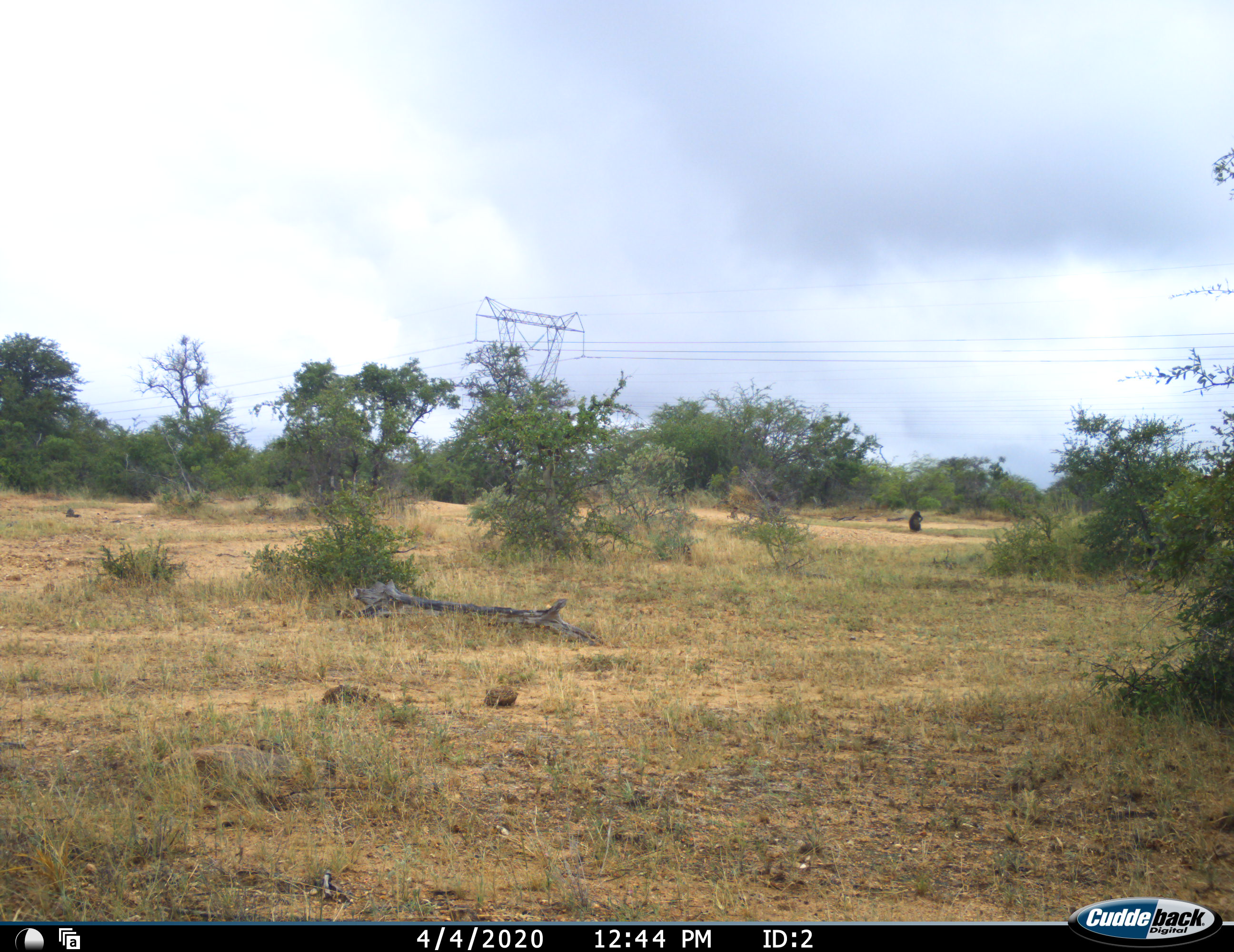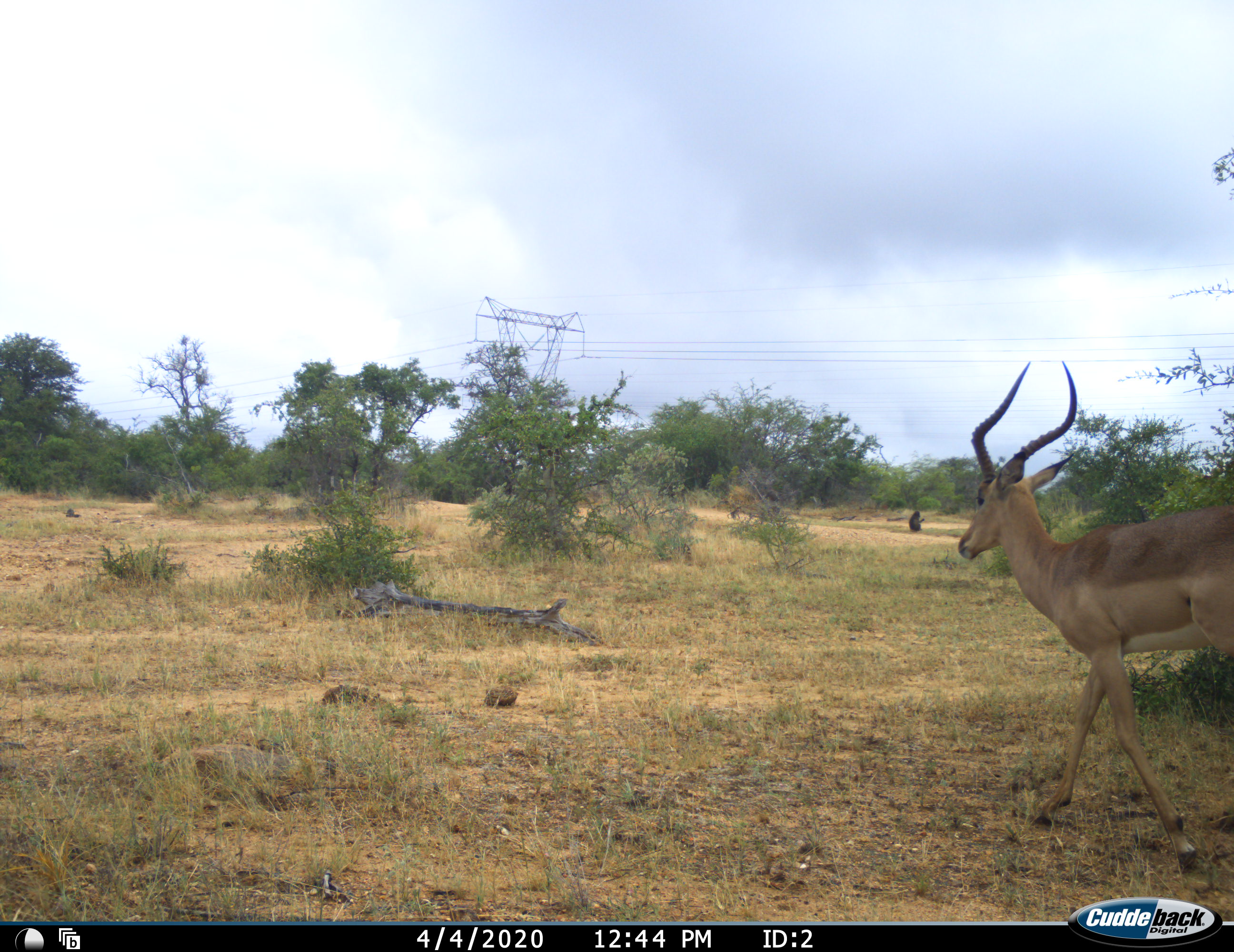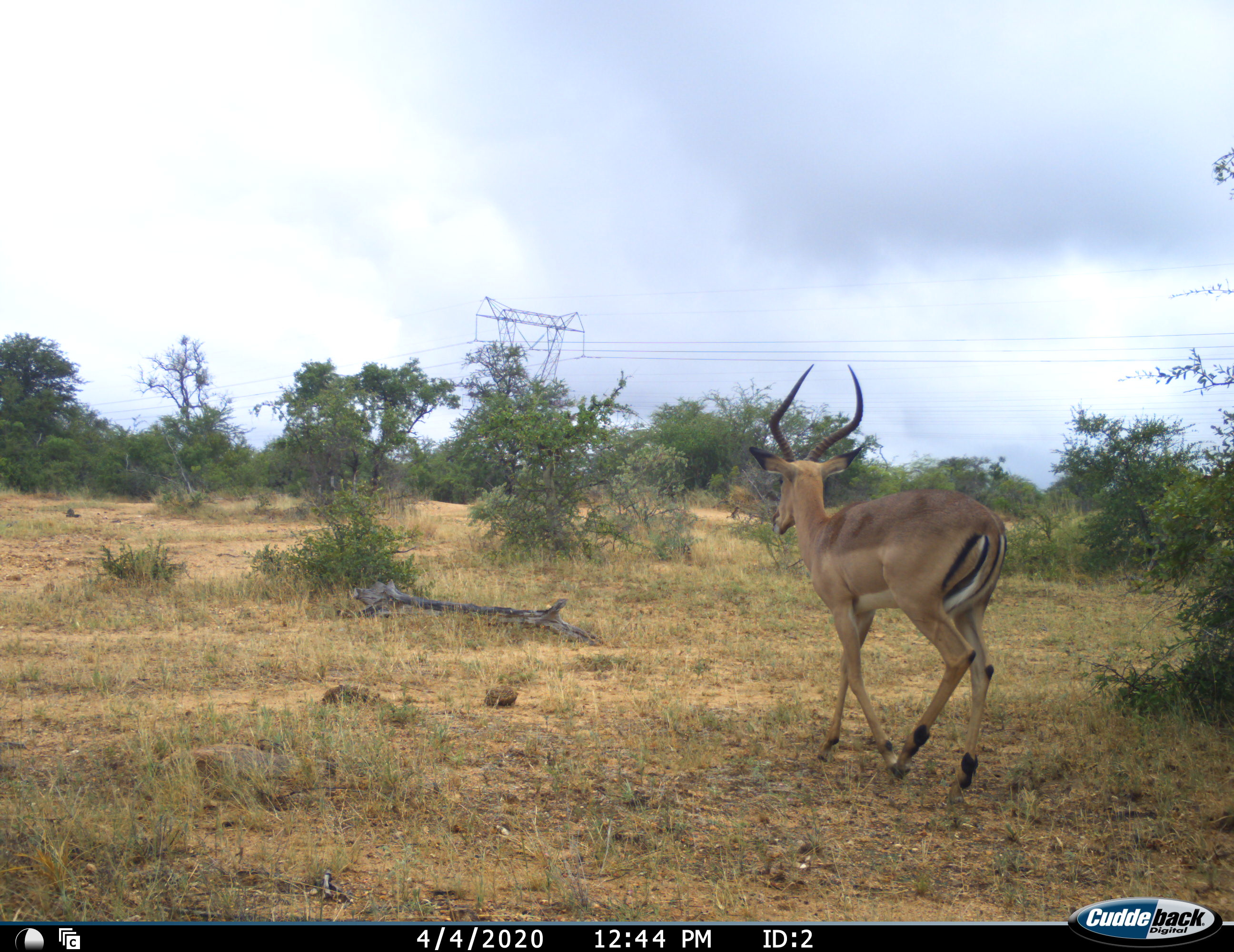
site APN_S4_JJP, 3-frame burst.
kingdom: Animalia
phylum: Chordata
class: Mammalia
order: Artiodactyla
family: Bovidae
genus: Aepyceros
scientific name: Aepyceros melampus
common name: impala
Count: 1.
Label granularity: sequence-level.